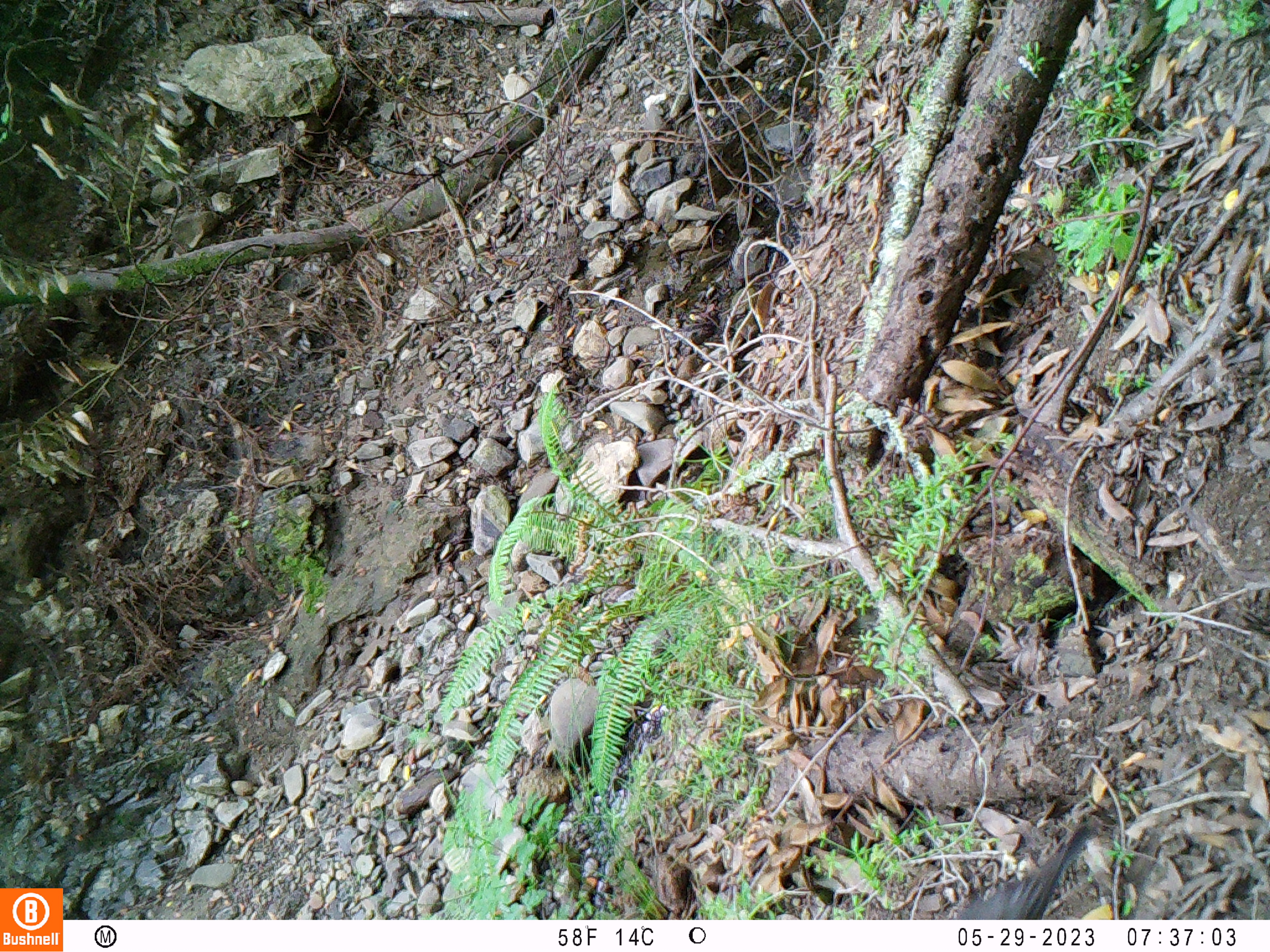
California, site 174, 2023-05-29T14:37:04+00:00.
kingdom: Animalia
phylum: Chordata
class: Aves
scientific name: Aves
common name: bird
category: unknown bird